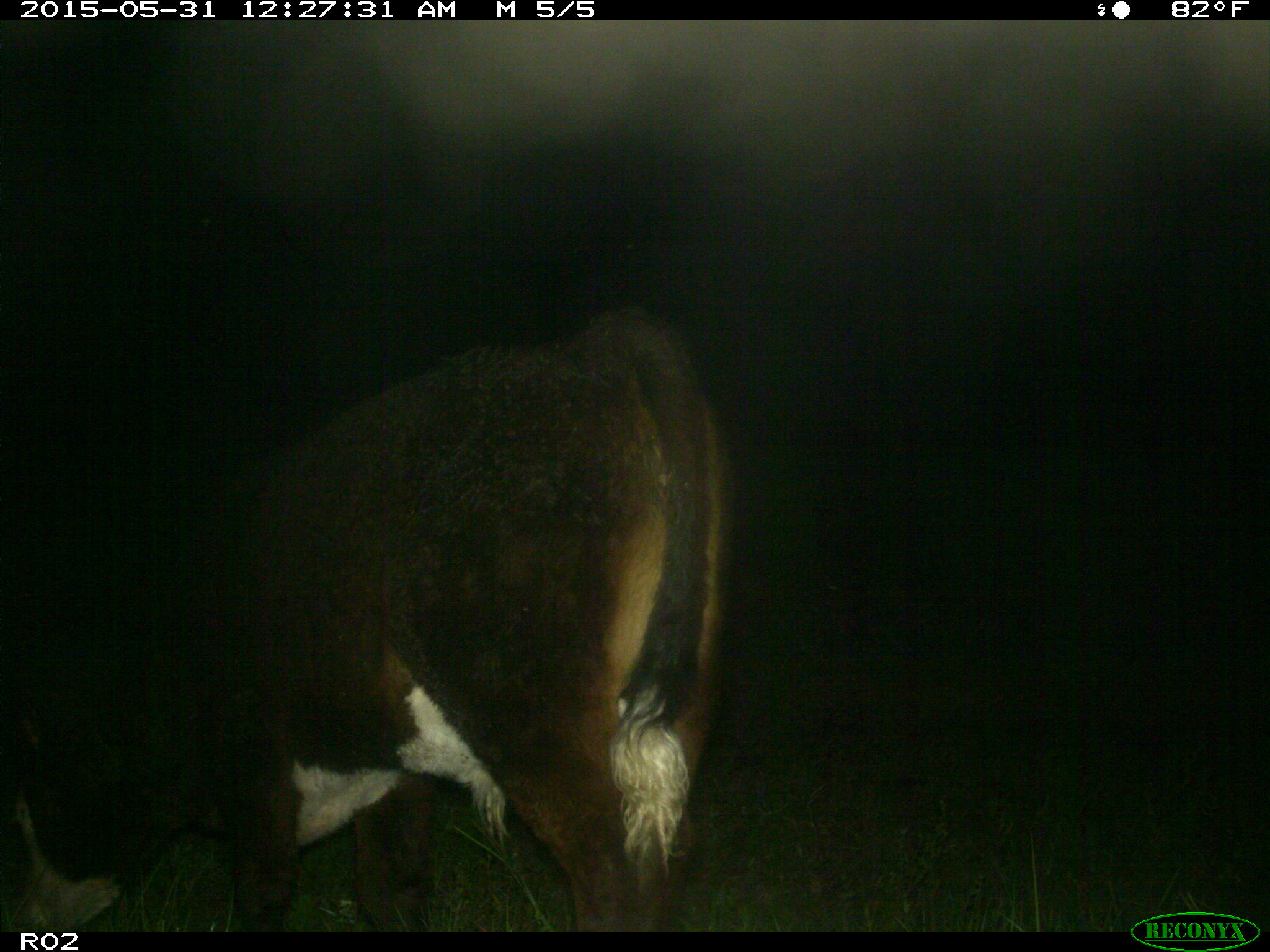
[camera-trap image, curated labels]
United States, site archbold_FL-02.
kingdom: Animalia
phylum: Chordata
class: Mammalia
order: Artiodactyla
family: Bovidae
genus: Bos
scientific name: Bos taurus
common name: domestic cow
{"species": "Bos taurus (domestic cow)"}